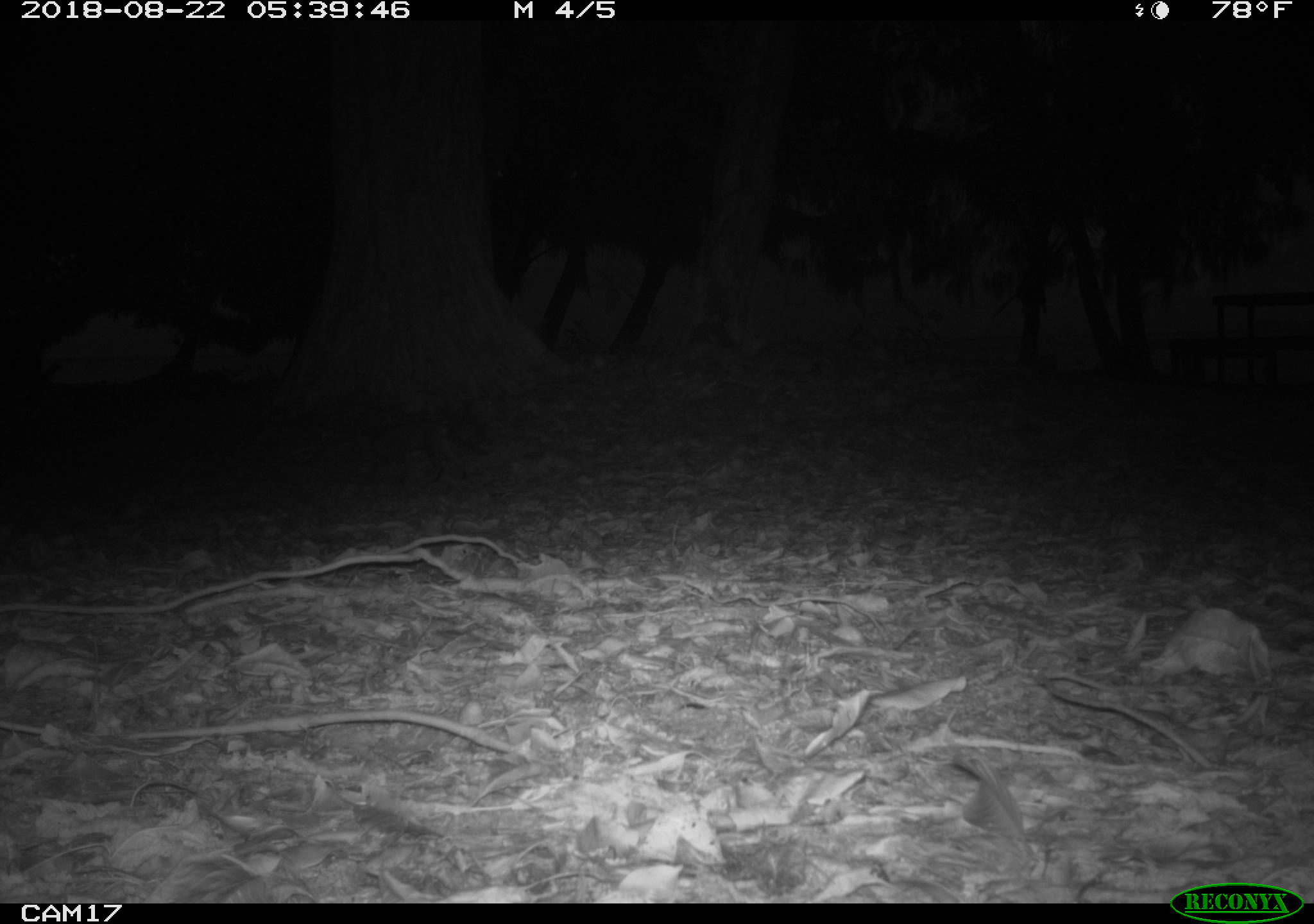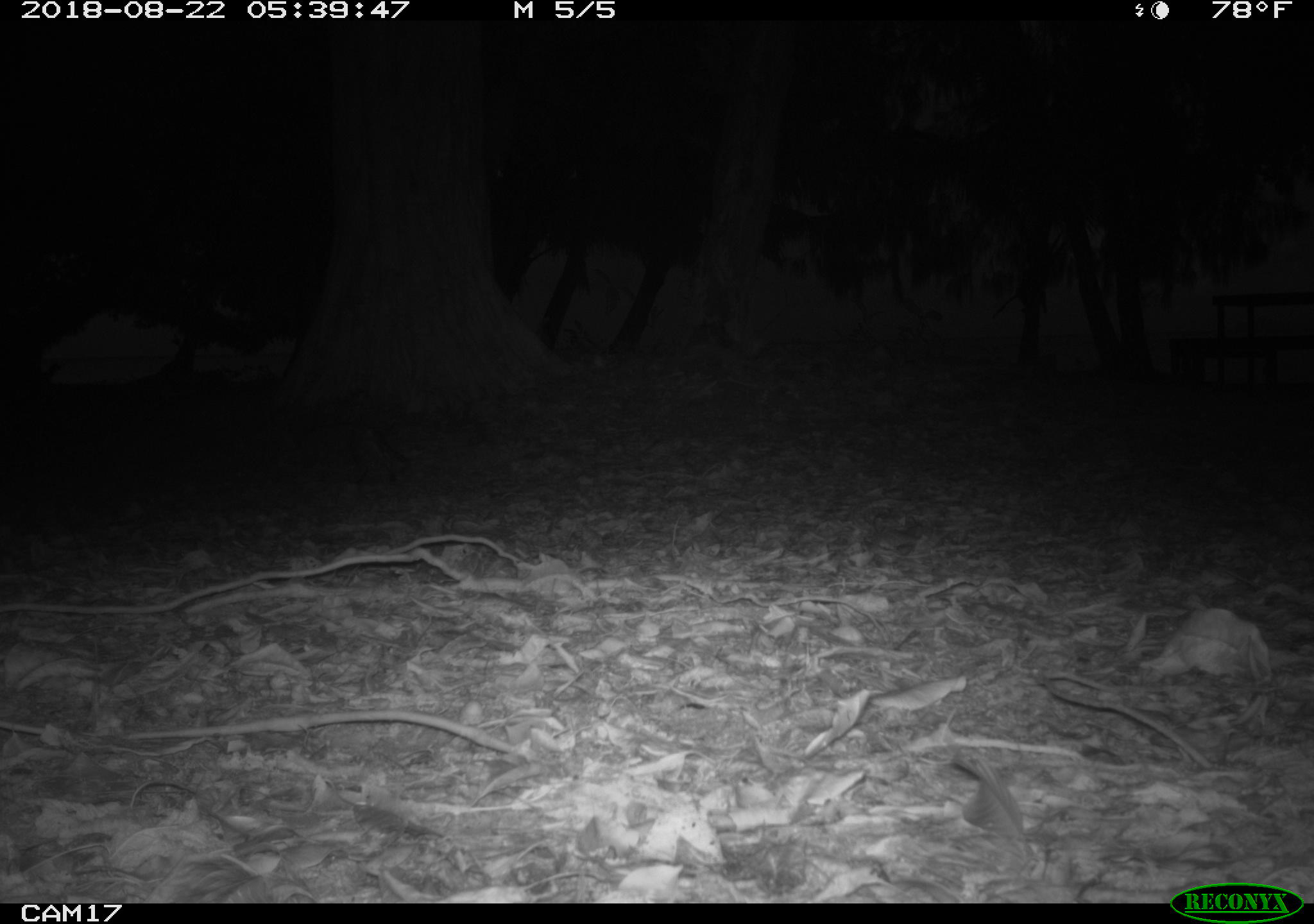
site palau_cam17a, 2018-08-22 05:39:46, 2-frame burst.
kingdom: Animalia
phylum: Chordata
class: Mammalia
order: Carnivora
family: Felidae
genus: Felis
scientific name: Felis catus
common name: cat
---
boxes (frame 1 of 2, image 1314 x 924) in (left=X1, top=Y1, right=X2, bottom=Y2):
cat: (left=360, top=411, right=481, bottom=485)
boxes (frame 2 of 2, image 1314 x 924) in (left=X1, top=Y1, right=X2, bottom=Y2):
cat: (left=332, top=404, right=427, bottom=496)